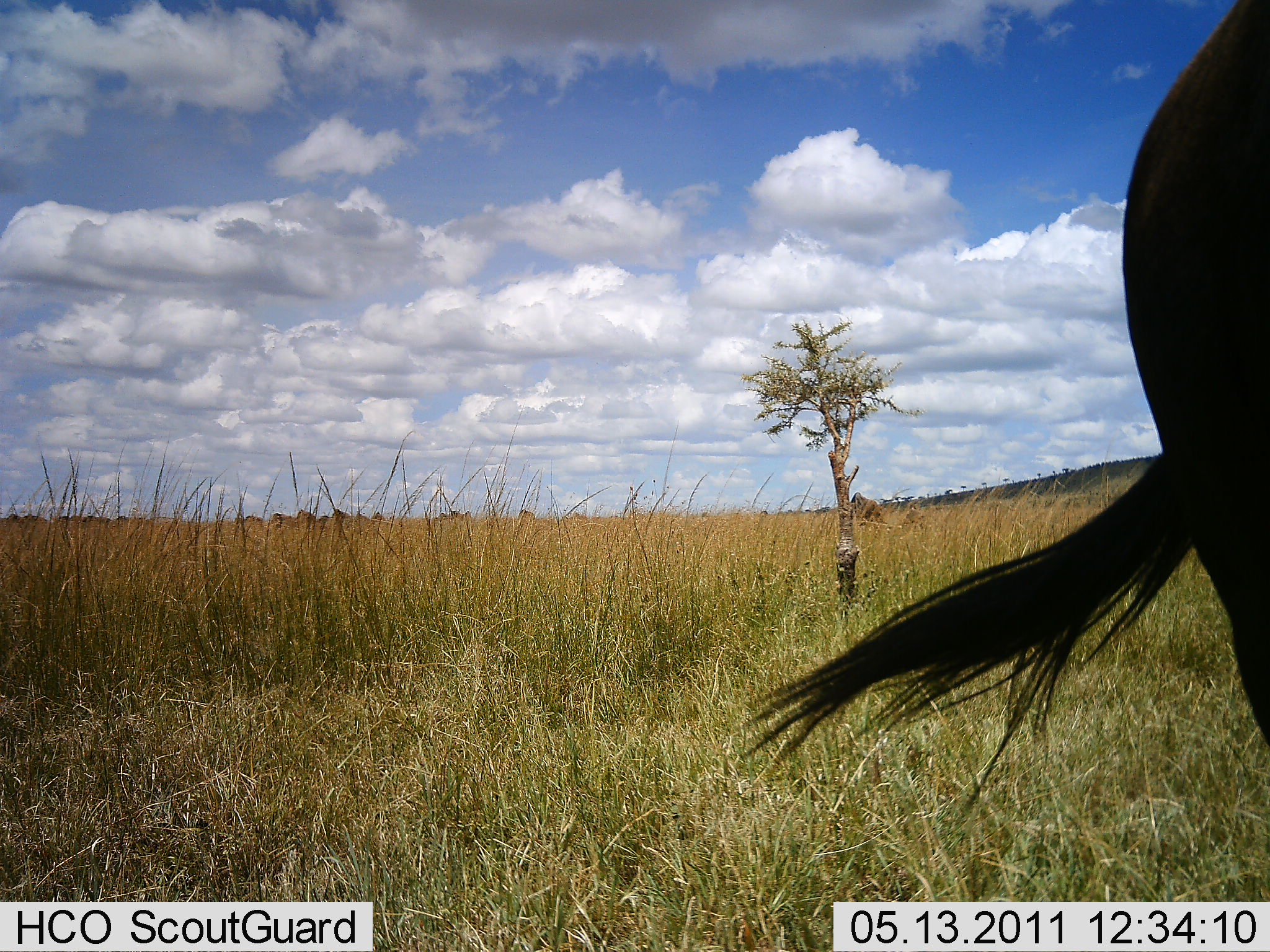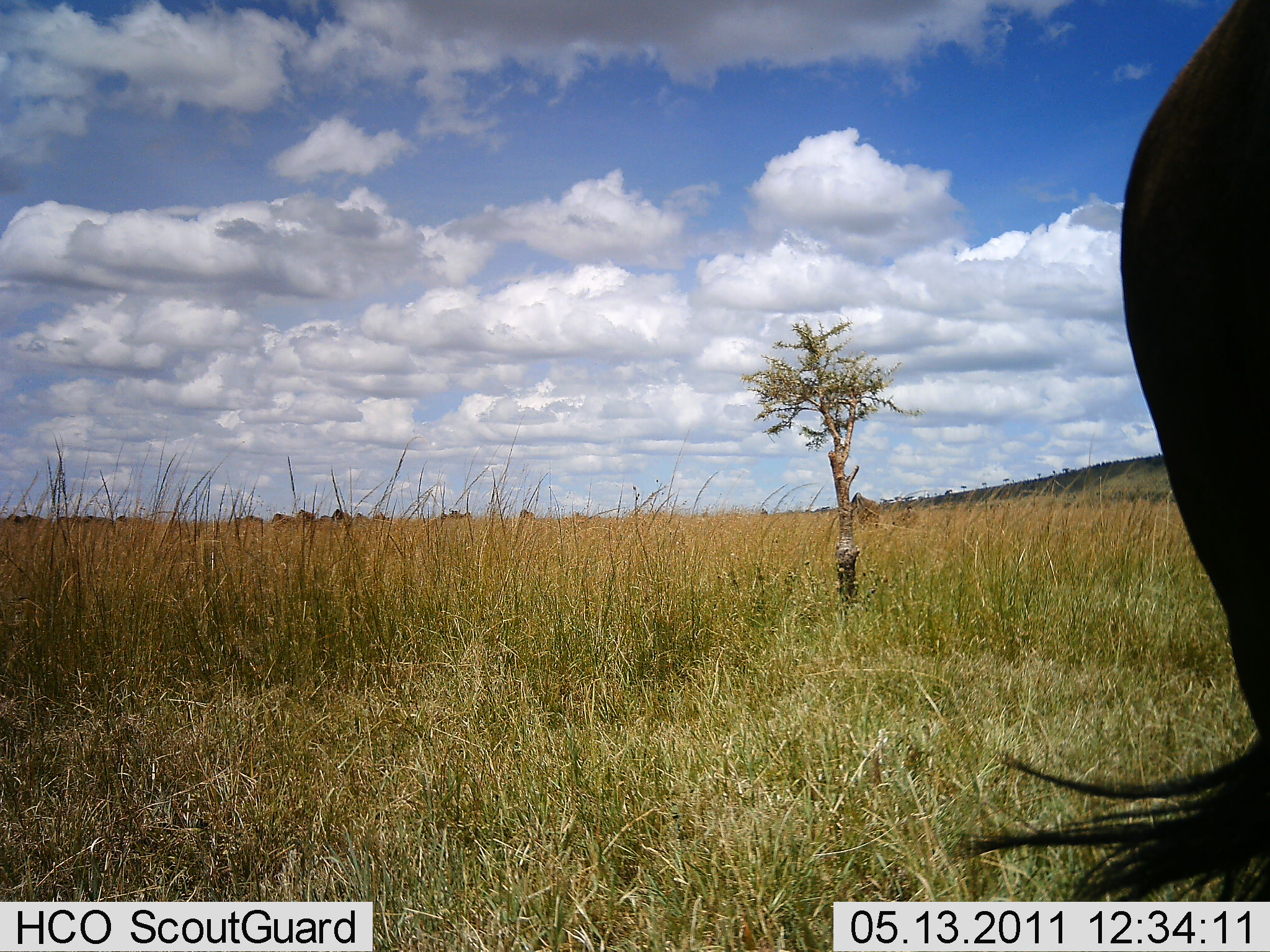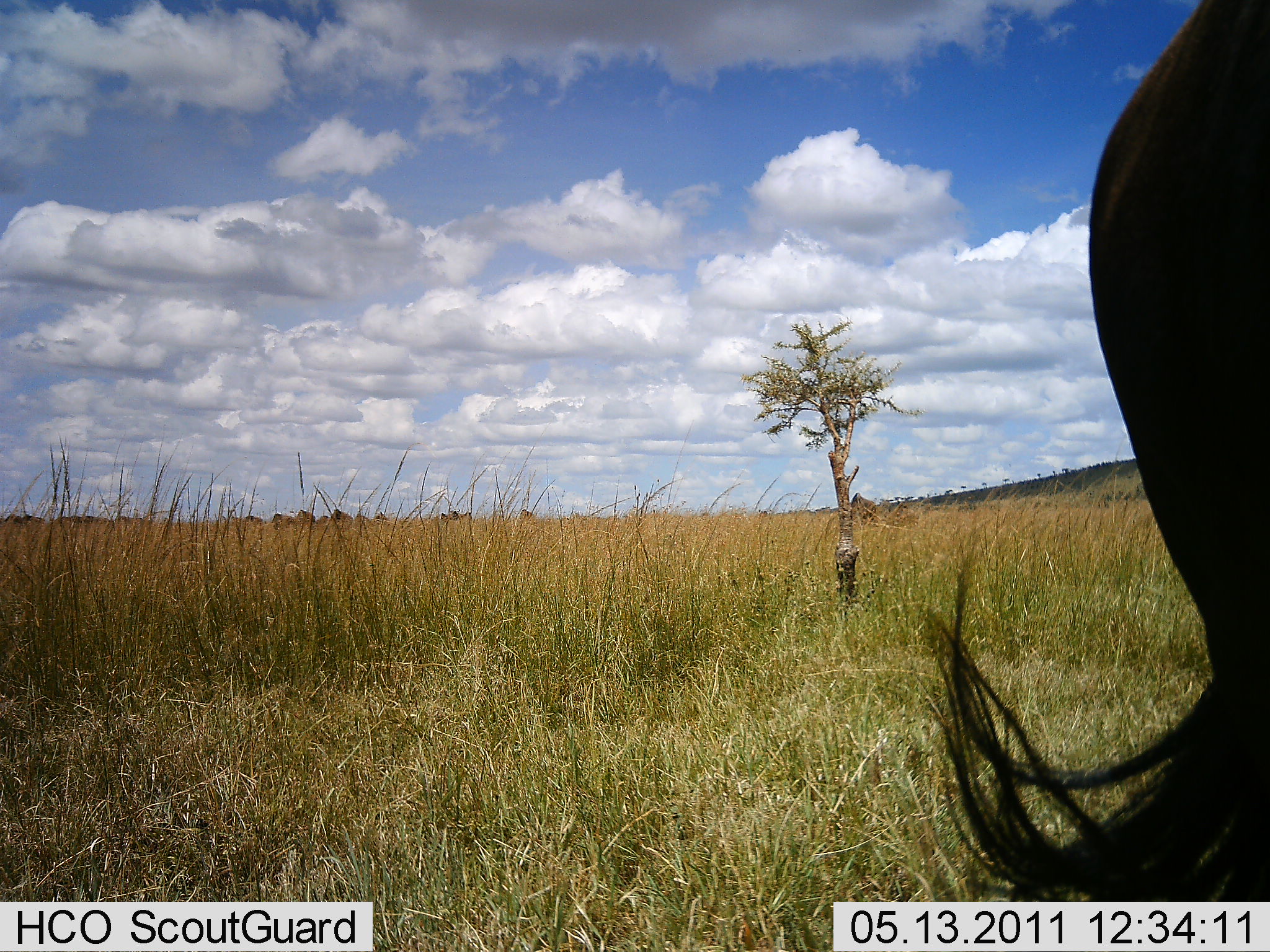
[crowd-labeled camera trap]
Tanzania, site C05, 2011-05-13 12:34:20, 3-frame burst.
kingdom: Animalia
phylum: Chordata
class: Mammalia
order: Artiodactyla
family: Bovidae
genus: Connochaetes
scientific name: Connochaetes taurinus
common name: blue wildebeest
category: wildebeest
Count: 1.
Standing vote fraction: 100%.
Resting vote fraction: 0%.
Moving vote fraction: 0%.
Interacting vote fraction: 0%.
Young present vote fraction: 0%.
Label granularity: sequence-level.